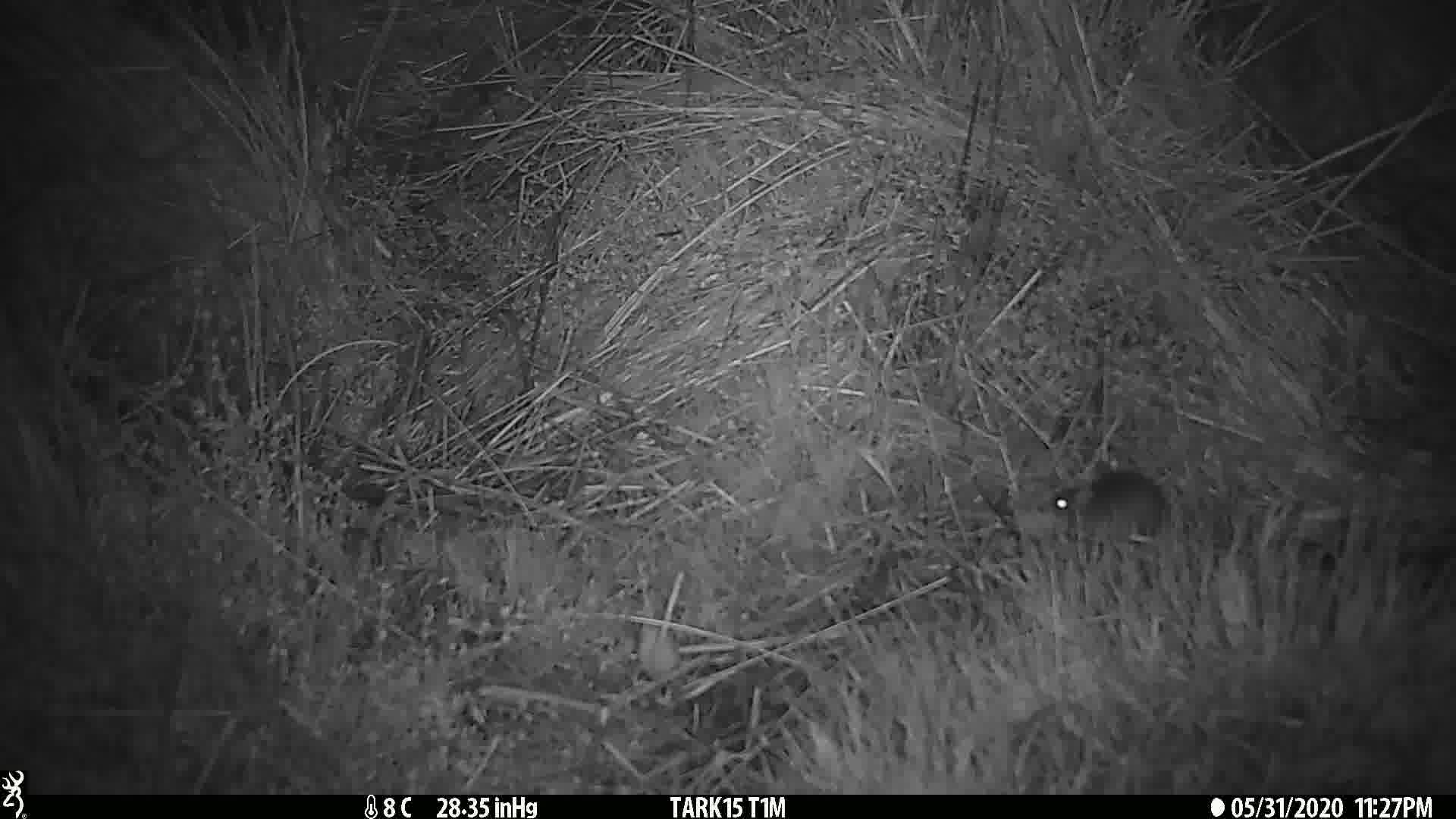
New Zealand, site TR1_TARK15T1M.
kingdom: Animalia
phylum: Chordata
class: Mammalia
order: Rodentia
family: Muridae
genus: Mus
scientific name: Mus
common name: mouse